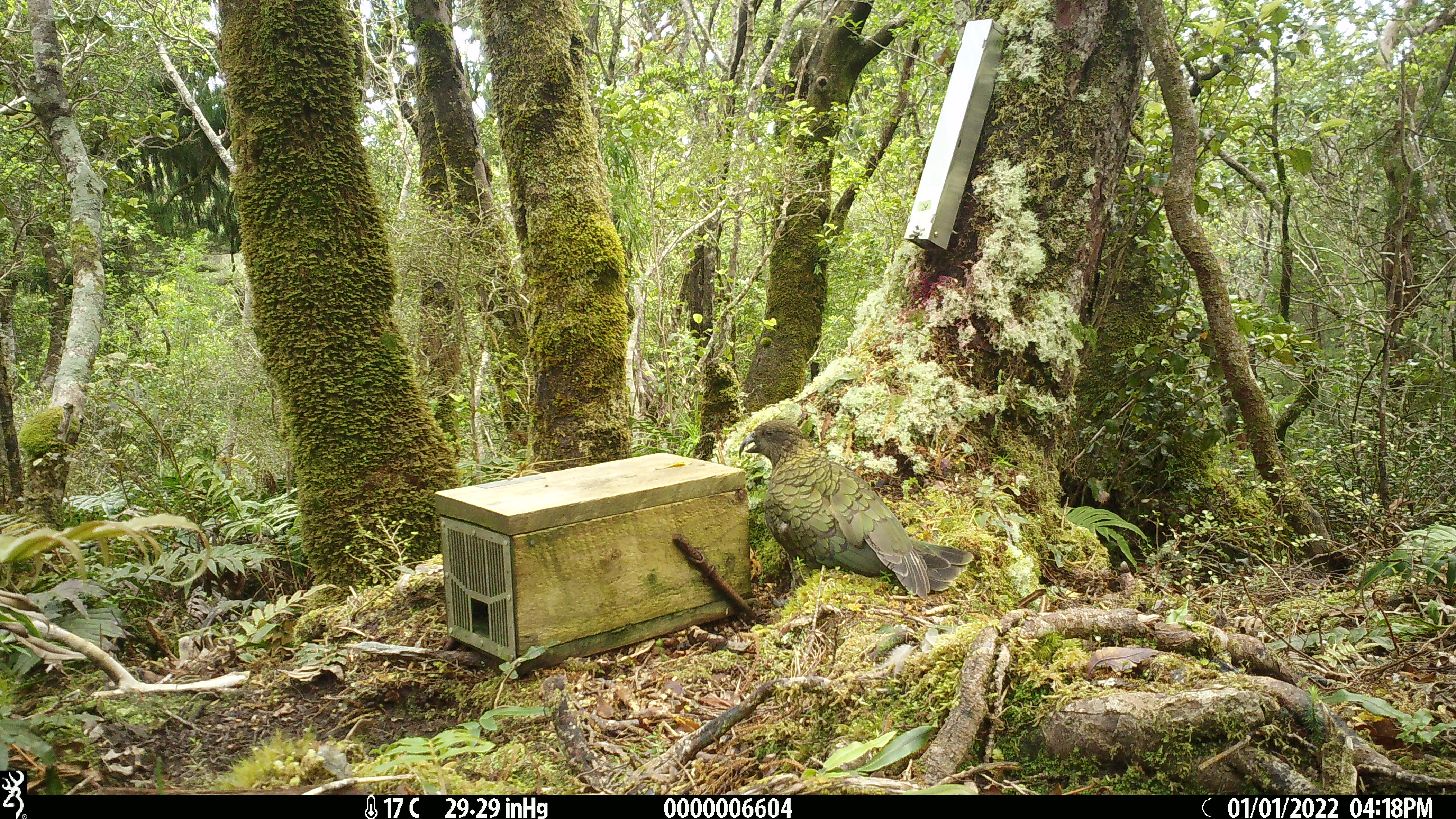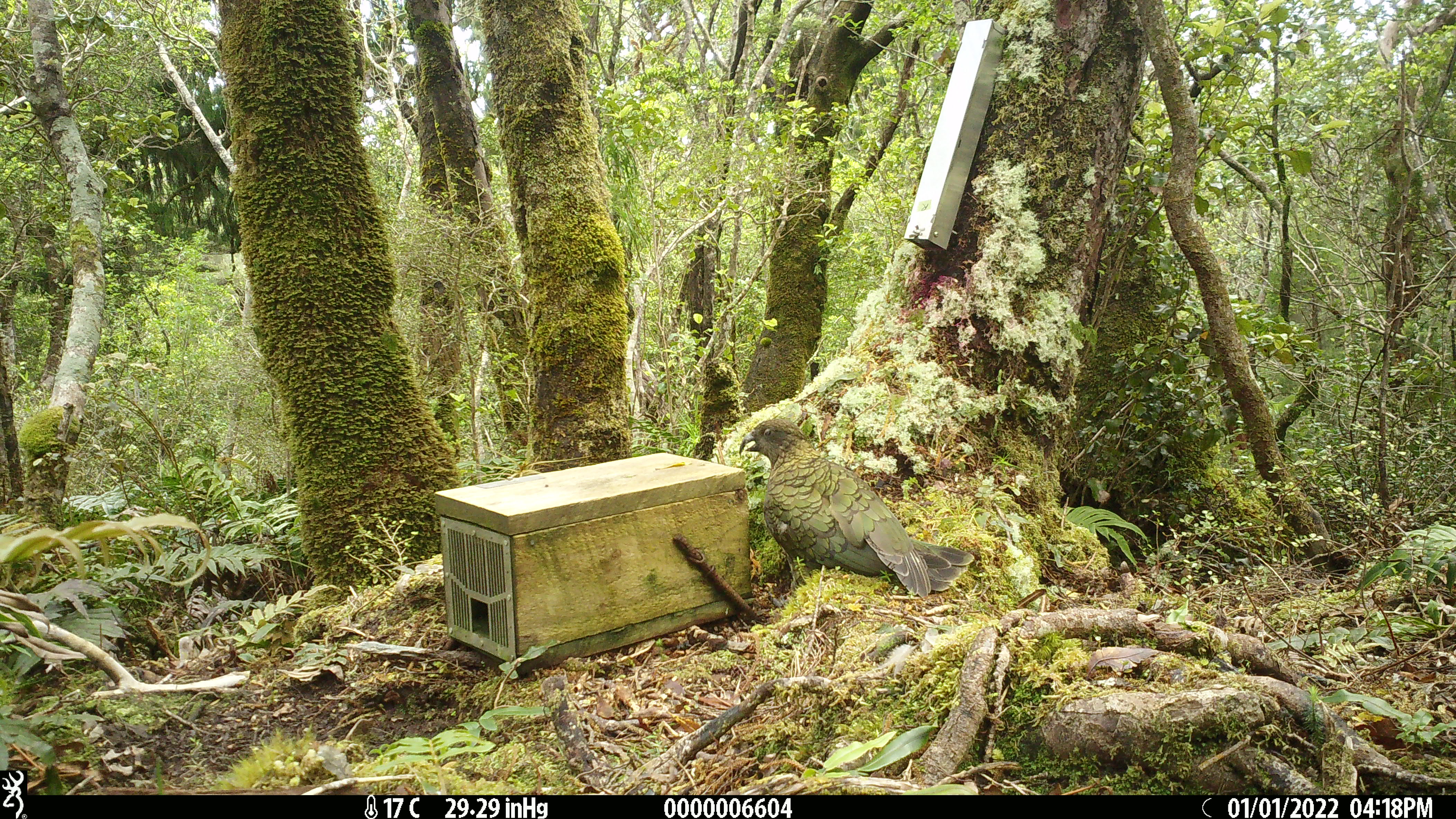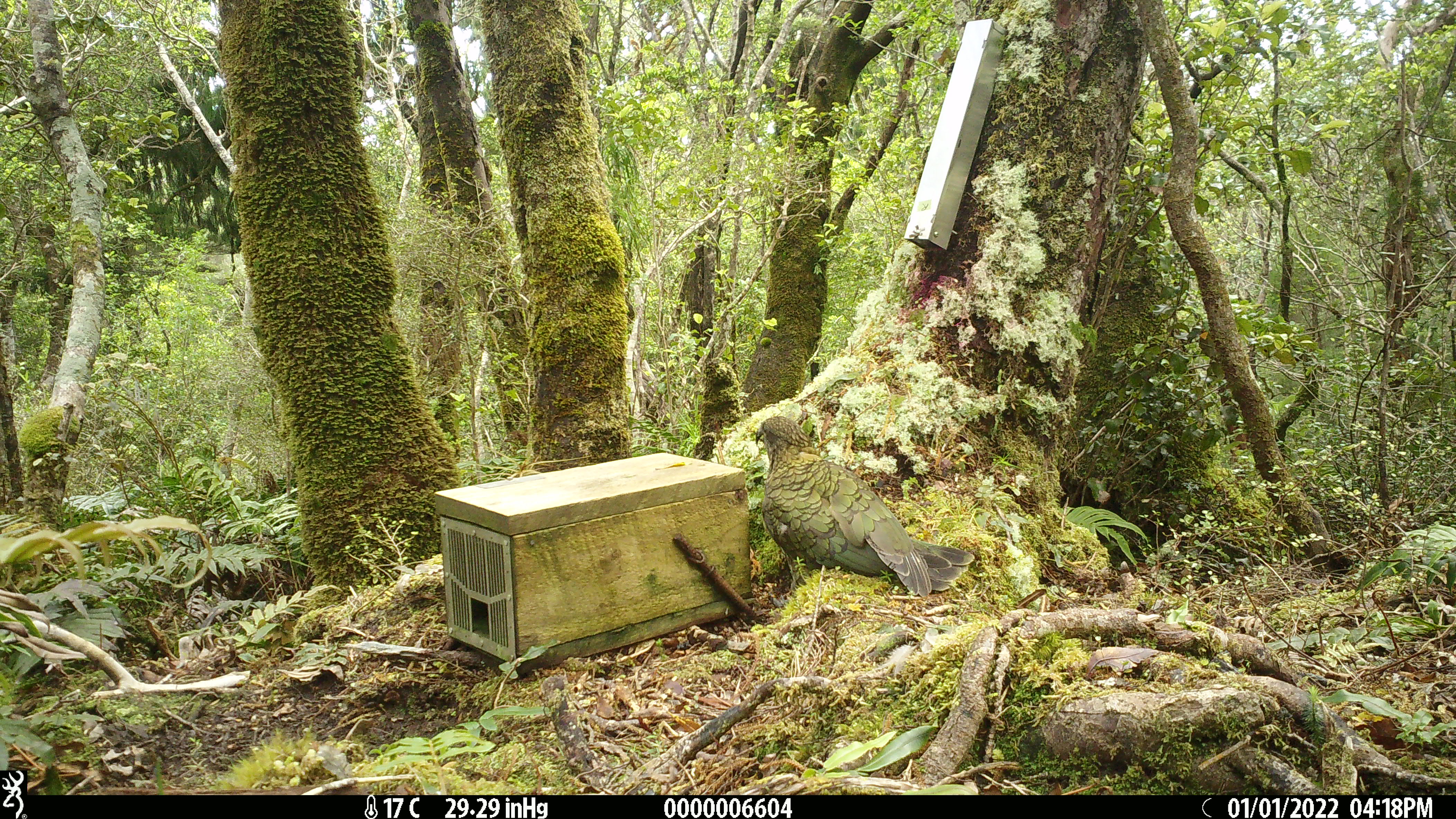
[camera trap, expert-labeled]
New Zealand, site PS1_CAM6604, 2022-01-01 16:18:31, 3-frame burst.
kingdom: Animalia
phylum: Chordata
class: Aves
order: Psittaciformes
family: Strigopidae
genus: Nestor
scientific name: Nestor notabilis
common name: kea